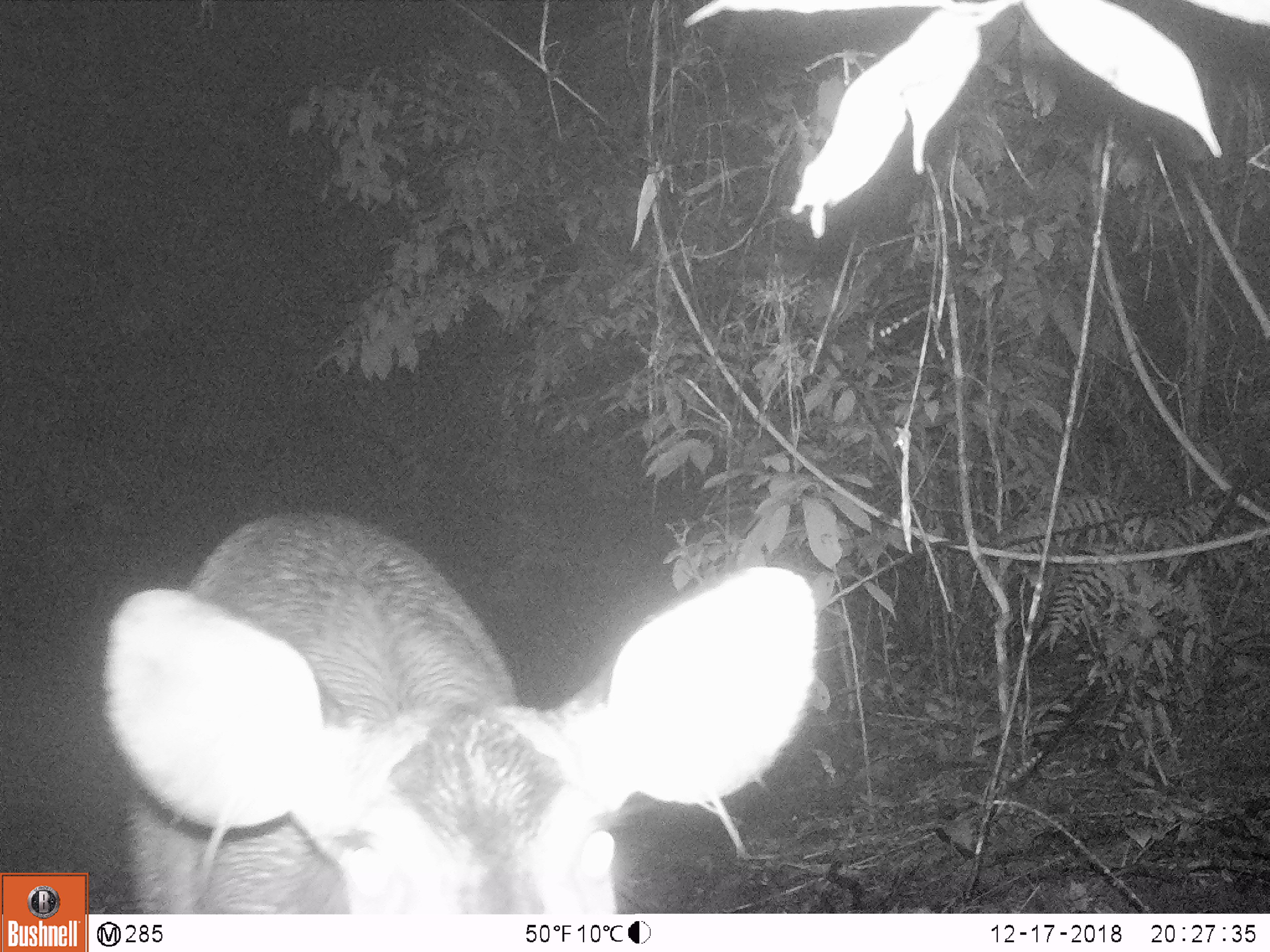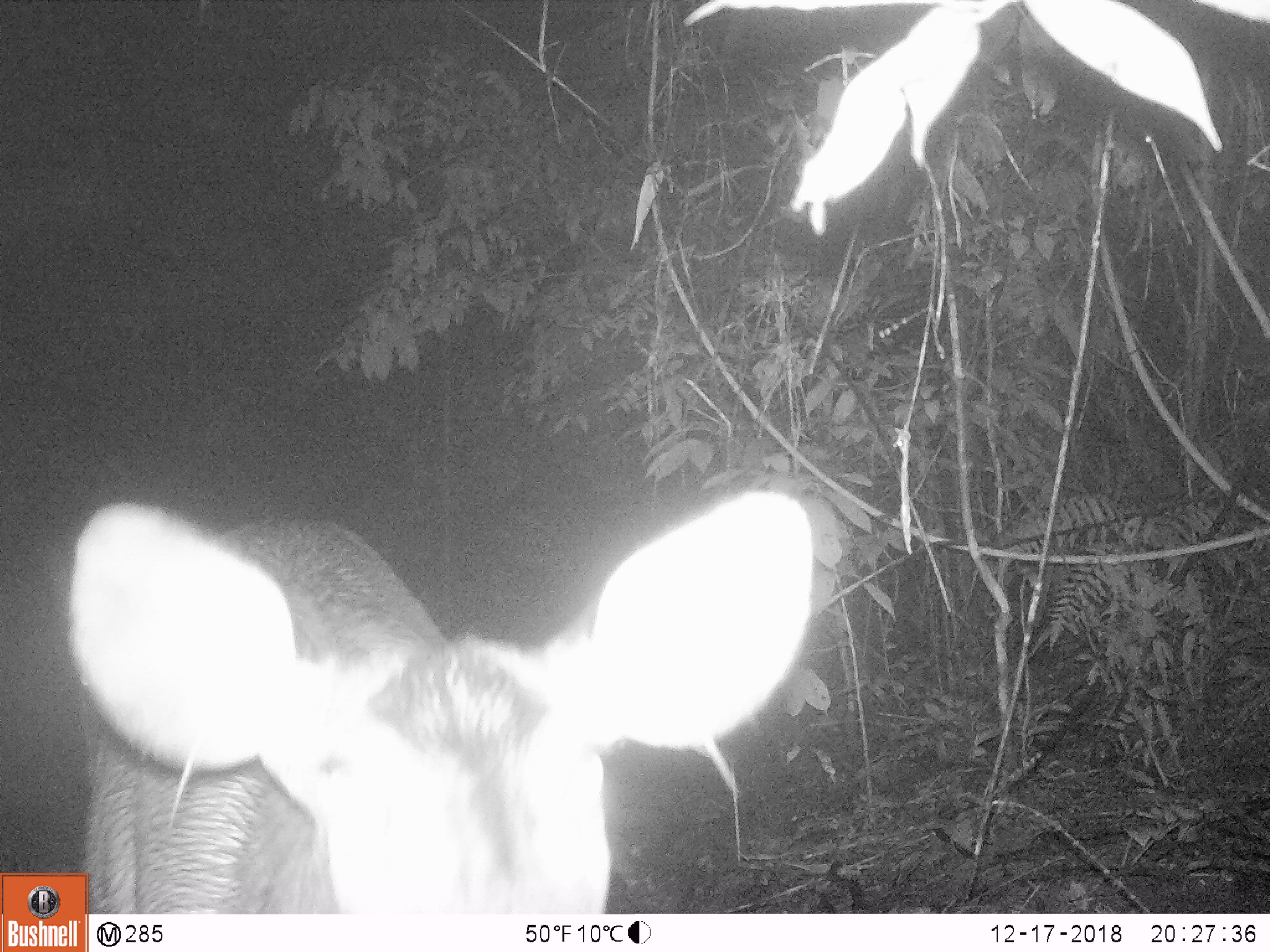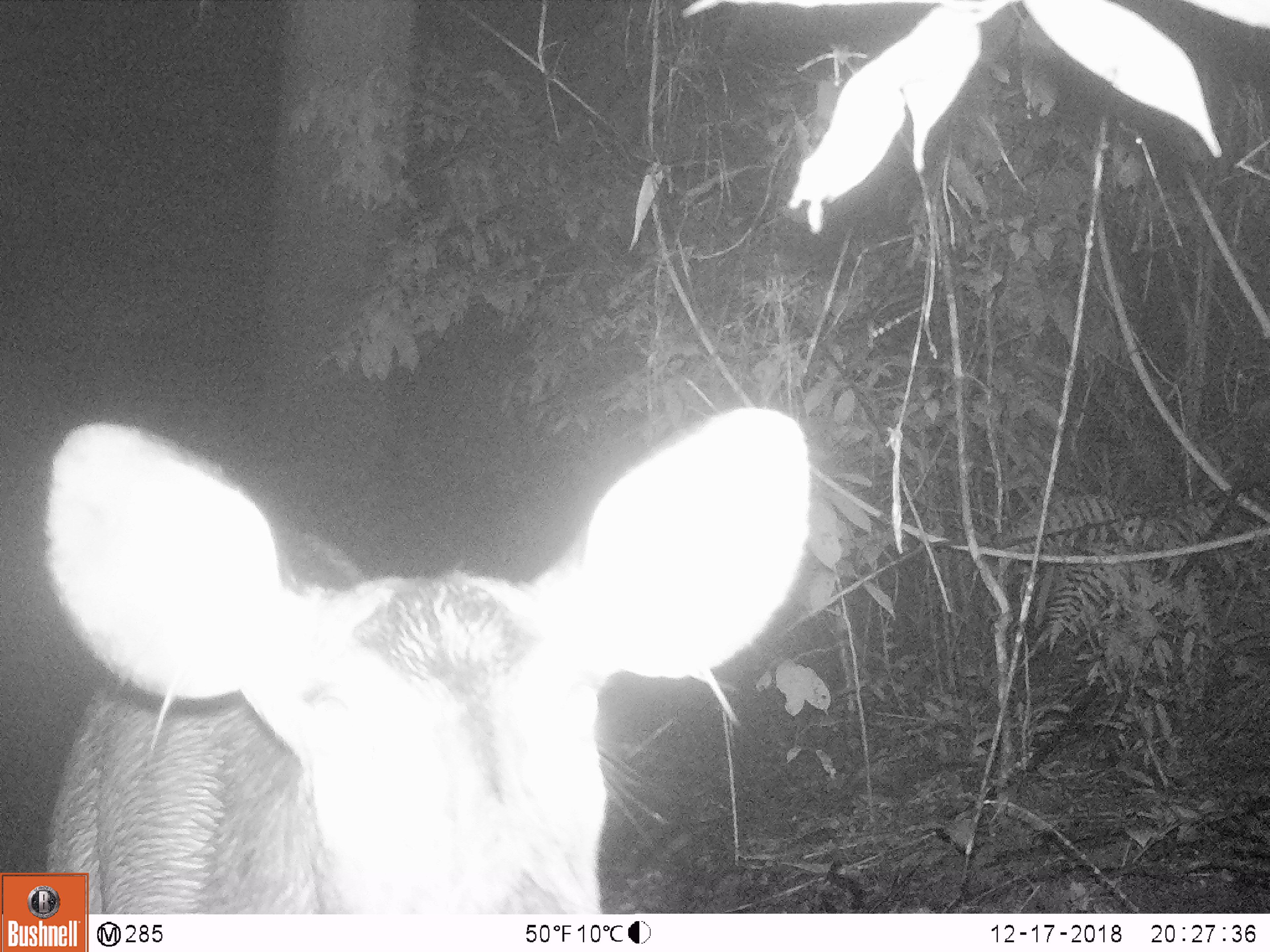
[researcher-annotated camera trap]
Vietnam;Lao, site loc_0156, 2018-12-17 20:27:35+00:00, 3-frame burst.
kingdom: Animalia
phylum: Chordata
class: Mammalia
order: Artiodactyla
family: Cervidae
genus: Rusa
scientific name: Rusa unicolor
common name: sambar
Sambar (Rusa unicolor). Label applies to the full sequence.